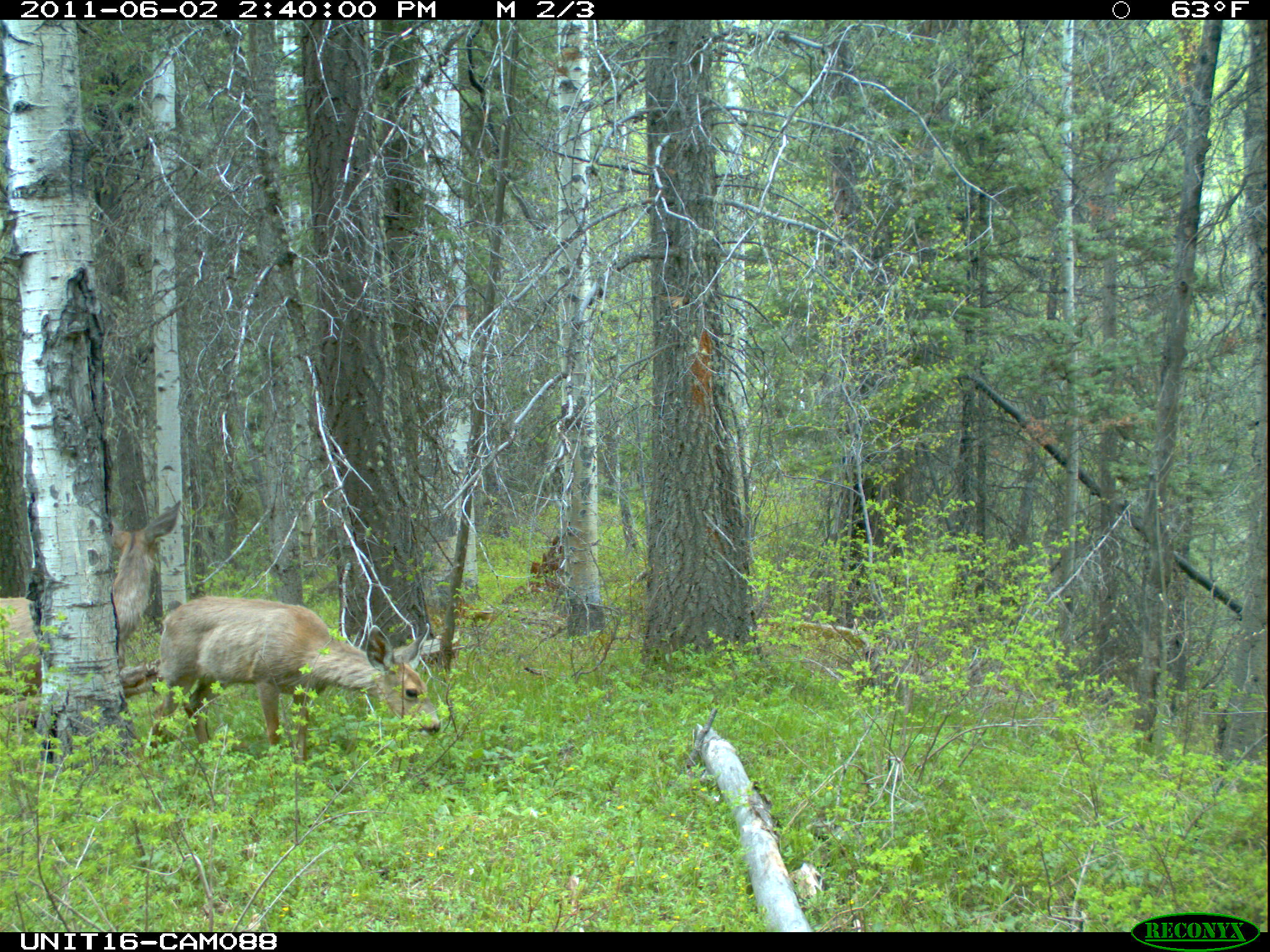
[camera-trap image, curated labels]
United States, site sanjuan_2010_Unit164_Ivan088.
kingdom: Animalia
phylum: Chordata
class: Mammalia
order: Artiodactyla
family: Cervidae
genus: Odocoileus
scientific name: Odocoileus hemionus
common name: mule deer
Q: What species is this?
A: Odocoileus hemionus (mule deer).